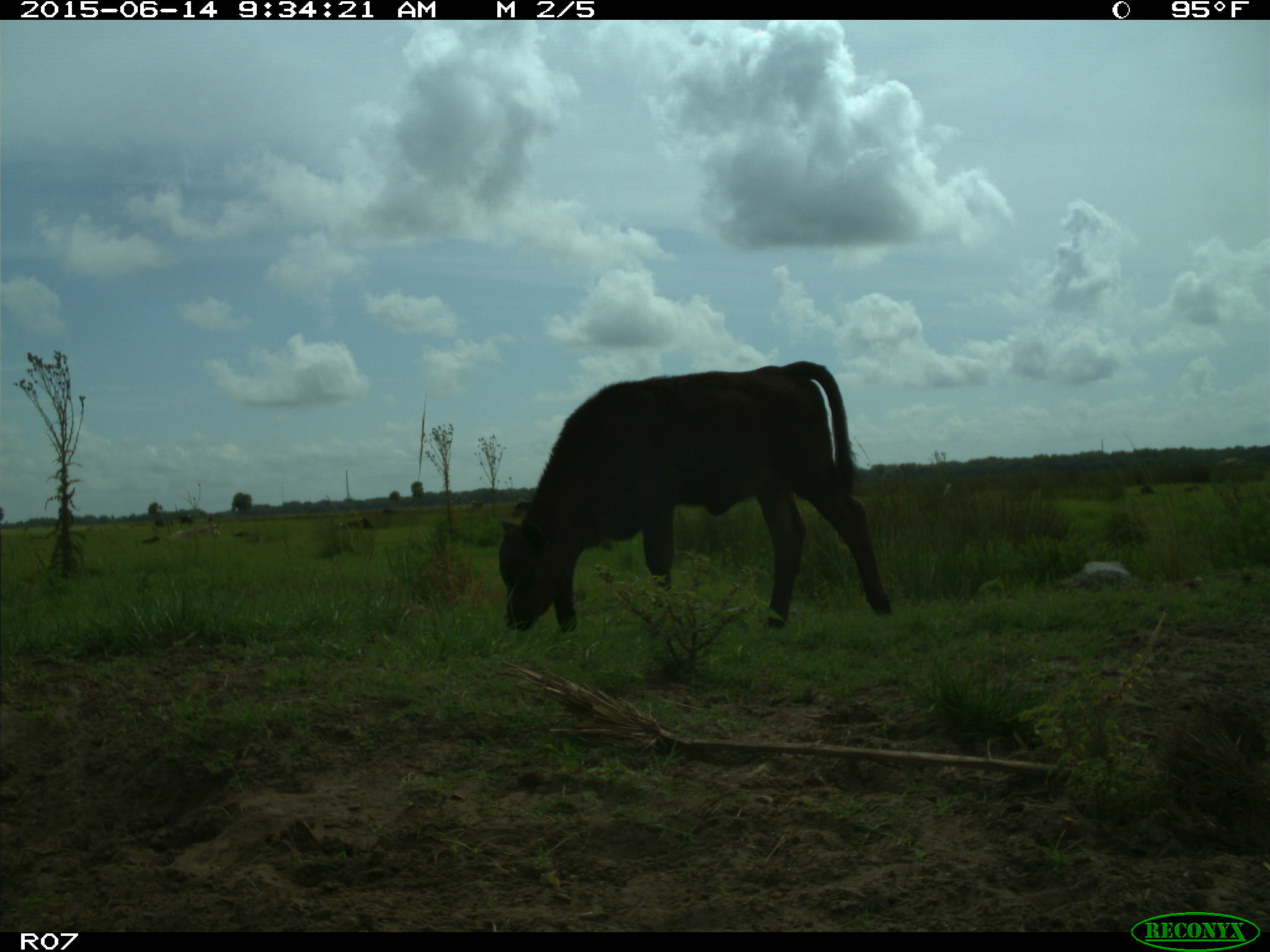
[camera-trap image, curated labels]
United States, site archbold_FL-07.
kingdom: Animalia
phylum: Chordata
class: Mammalia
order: Artiodactyla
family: Bovidae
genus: Bos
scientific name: Bos taurus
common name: domestic cow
Bos taurus (domestic cow).